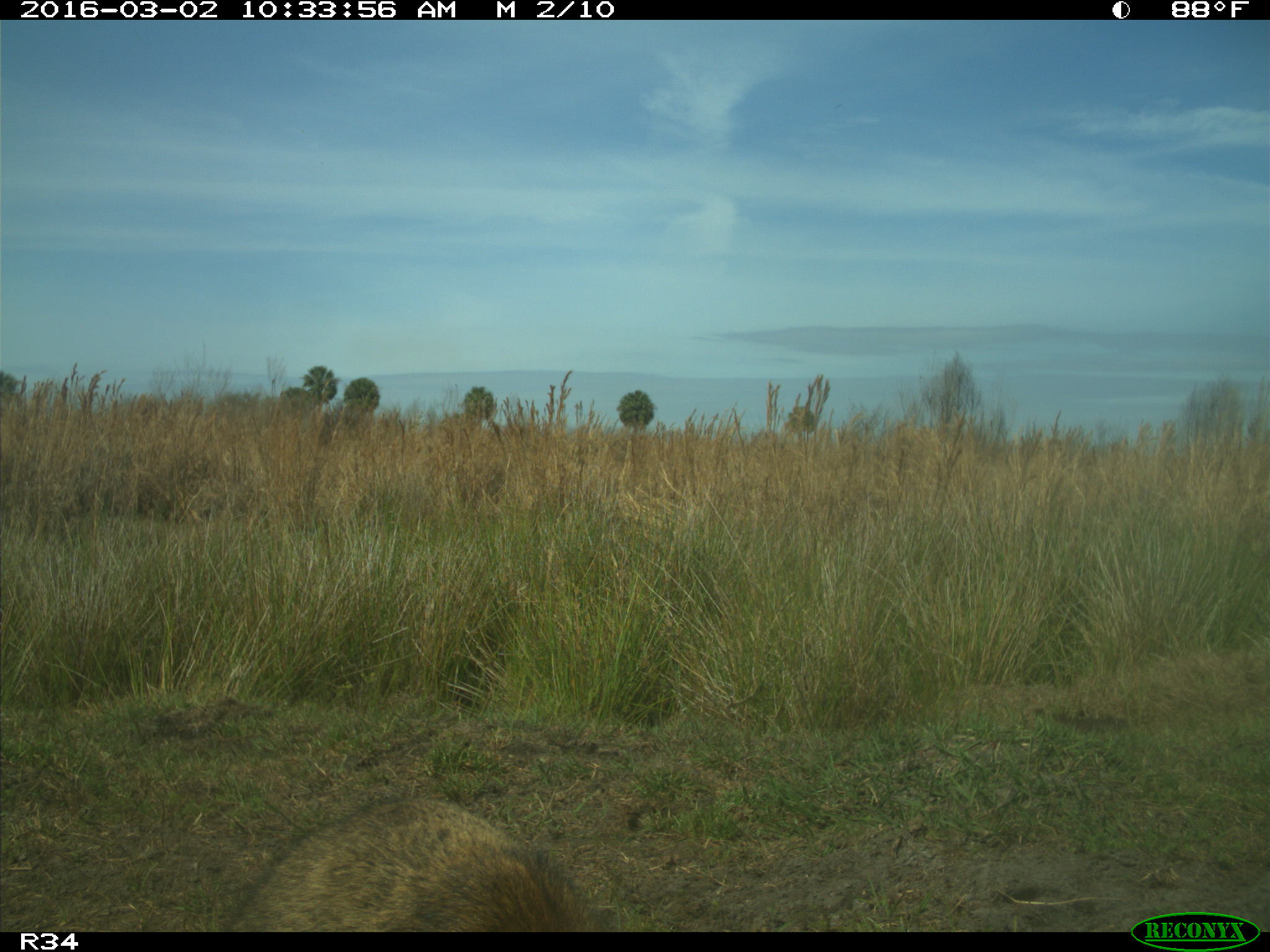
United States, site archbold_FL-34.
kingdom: Animalia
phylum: Chordata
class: Mammalia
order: Carnivora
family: Procyonidae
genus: Procyon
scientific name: Procyon lotor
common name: common raccoon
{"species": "Procyon lotor (common raccoon)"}